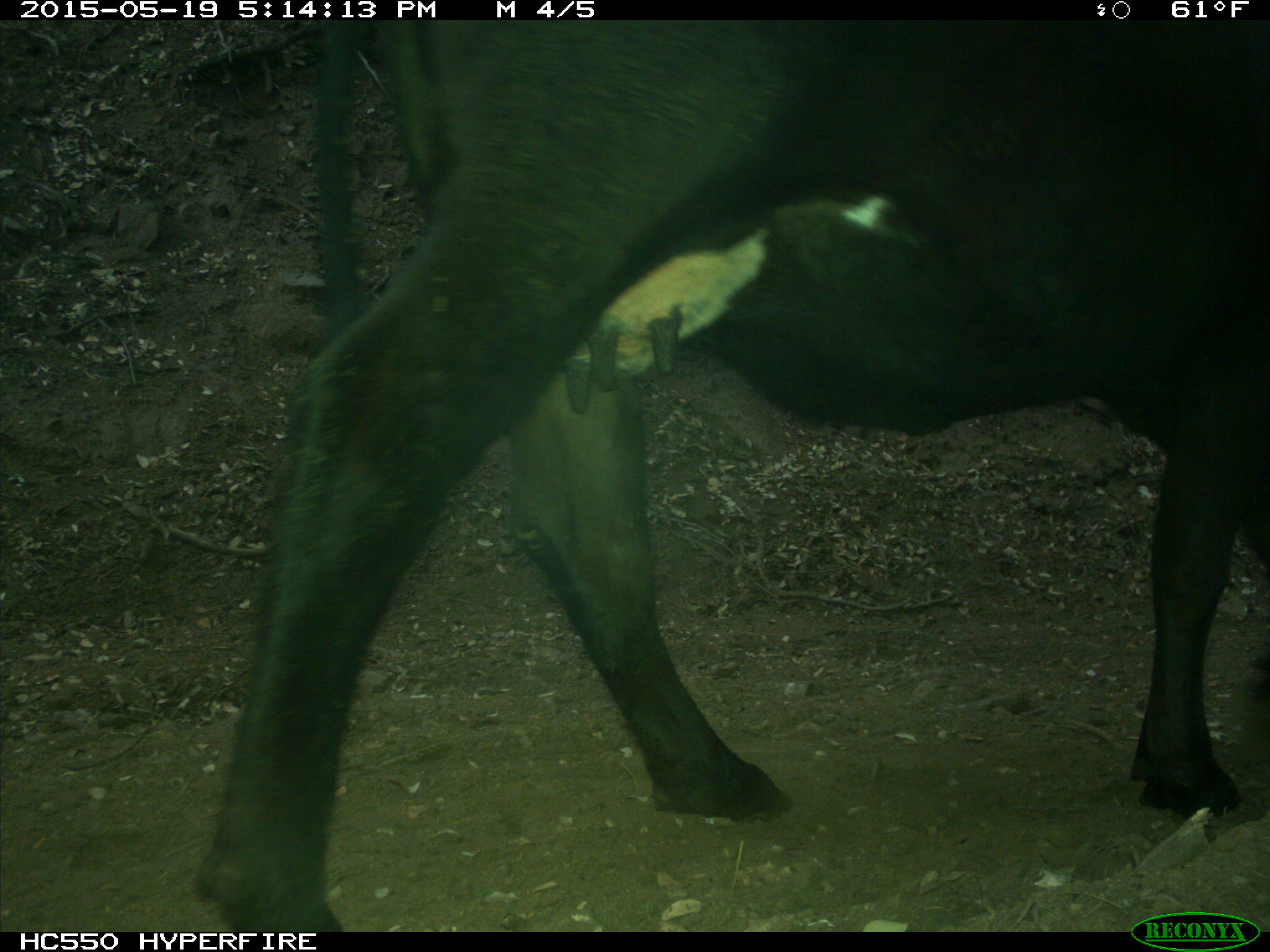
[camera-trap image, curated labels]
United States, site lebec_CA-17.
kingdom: Animalia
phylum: Chordata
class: Mammalia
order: Artiodactyla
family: Bovidae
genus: Bos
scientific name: Bos taurus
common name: domestic cow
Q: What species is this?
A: Bos taurus (domestic cow).